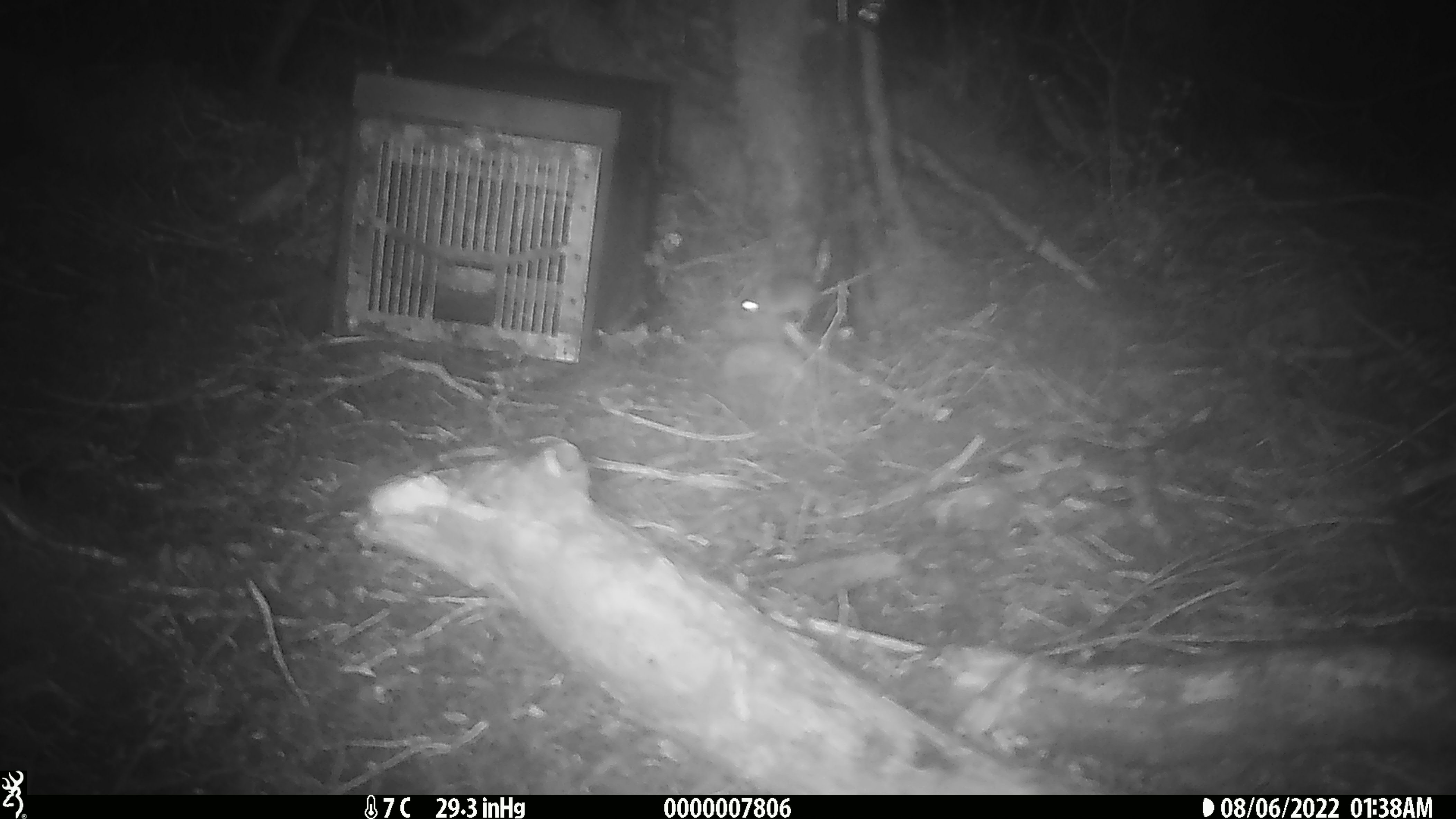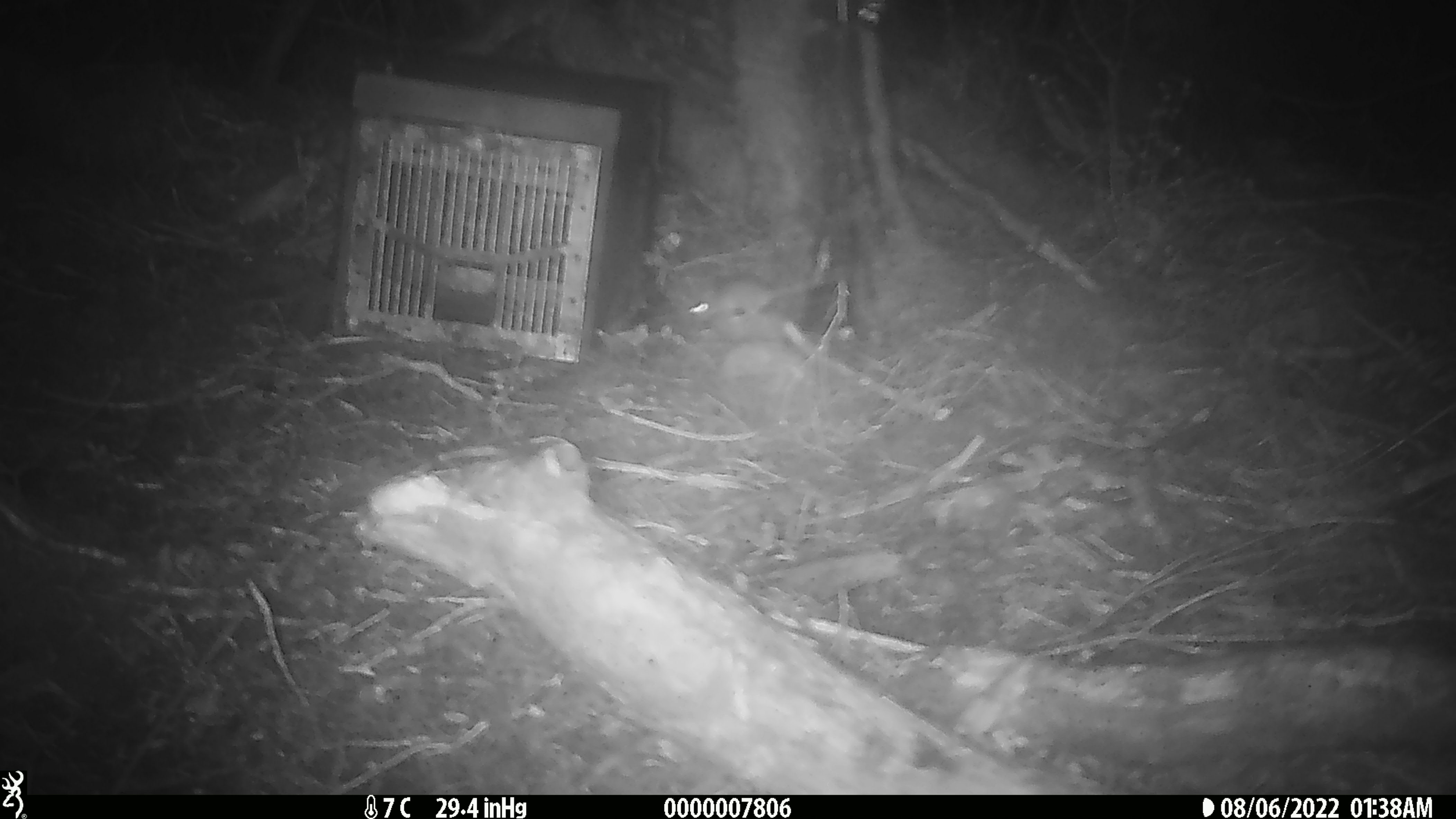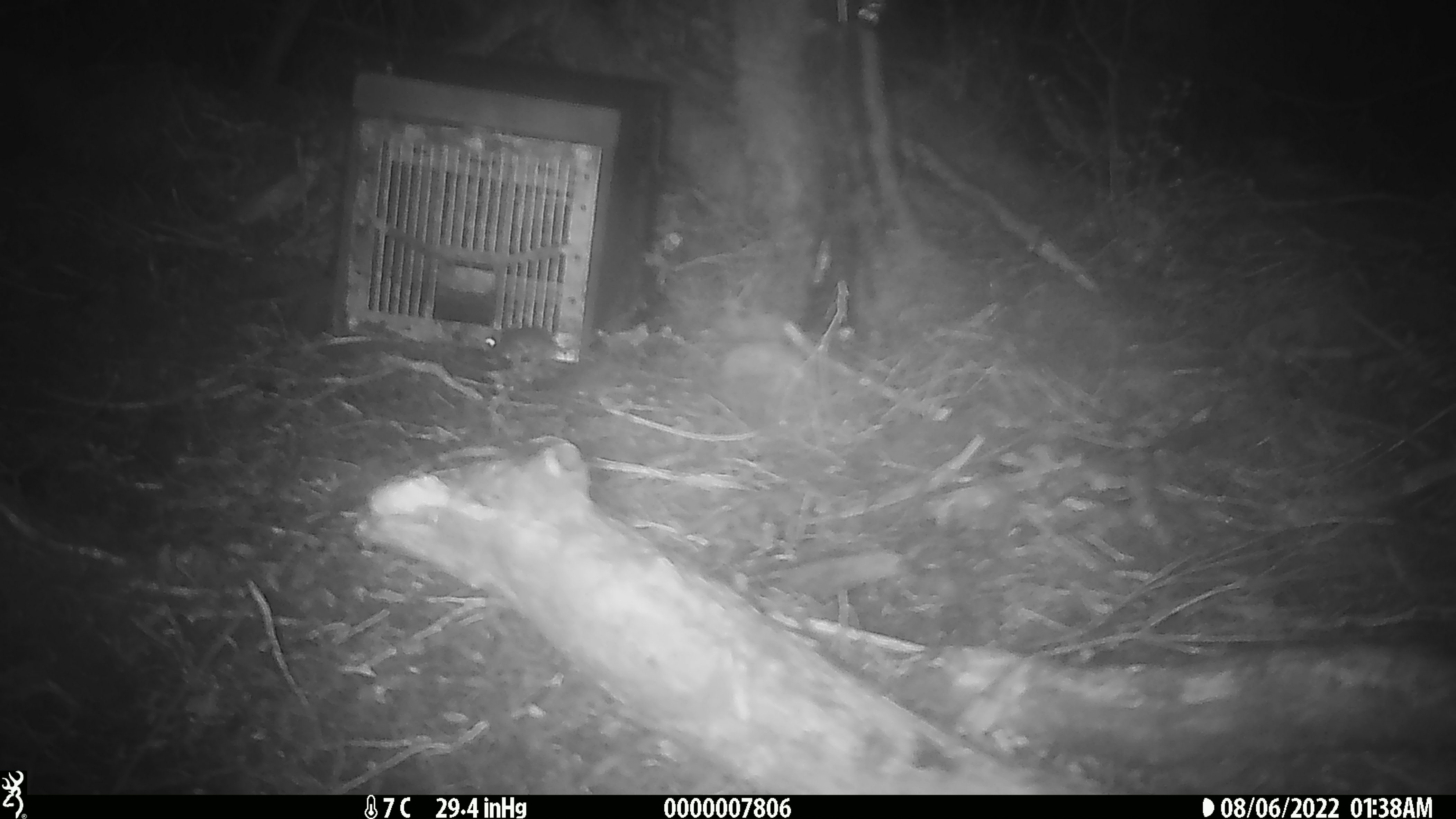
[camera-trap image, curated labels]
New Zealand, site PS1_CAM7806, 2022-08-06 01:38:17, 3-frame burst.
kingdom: Animalia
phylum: Chordata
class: Mammalia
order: Rodentia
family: Muridae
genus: Mus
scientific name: Mus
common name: mouse